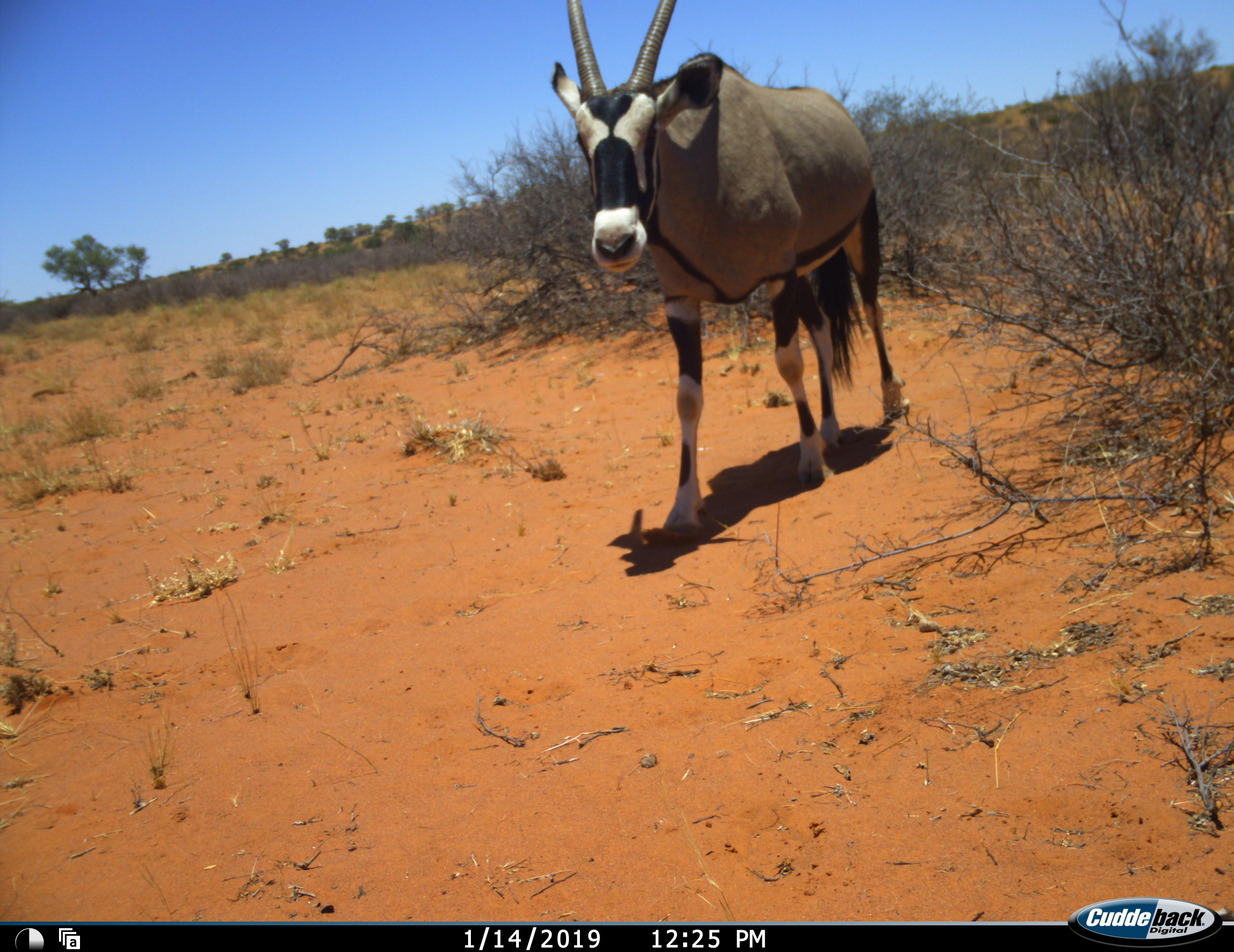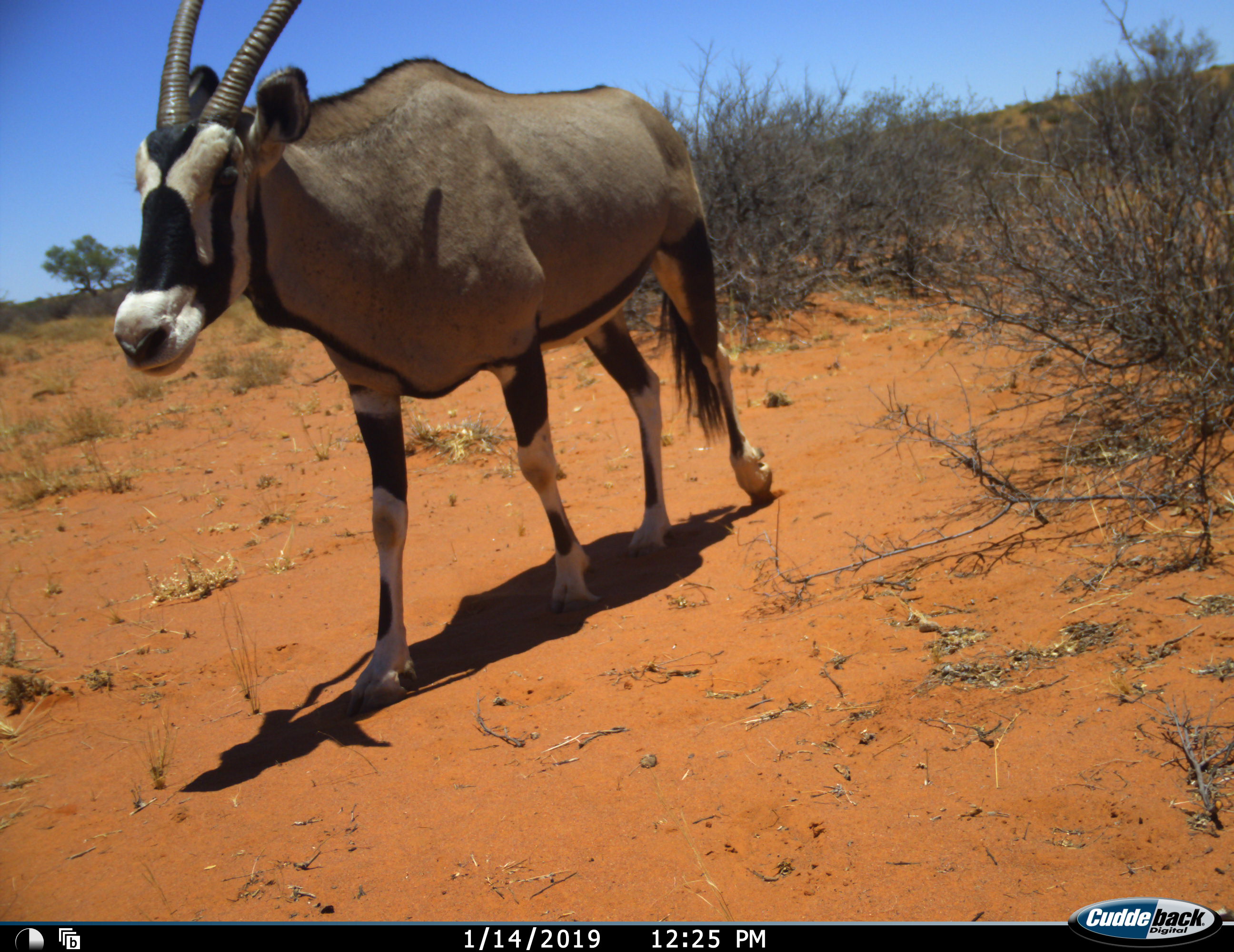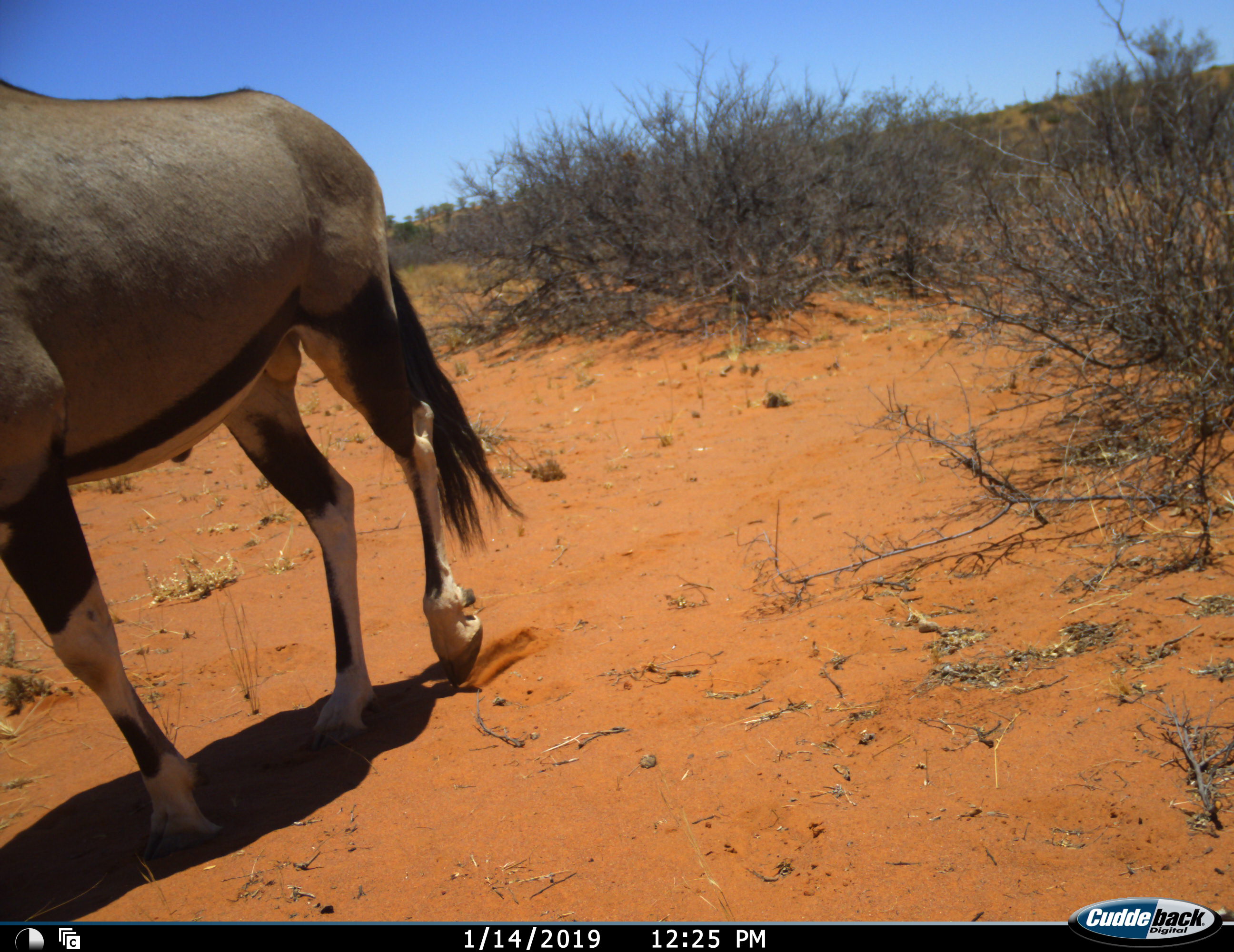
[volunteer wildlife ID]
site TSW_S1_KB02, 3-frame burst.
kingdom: Animalia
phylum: Chordata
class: Mammalia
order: Artiodactyla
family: Bovidae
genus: Oryx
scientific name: Oryx gazella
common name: gemsbok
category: oryx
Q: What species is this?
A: Oryx (gemsbok) (Oryx gazella).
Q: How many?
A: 1.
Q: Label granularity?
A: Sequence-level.